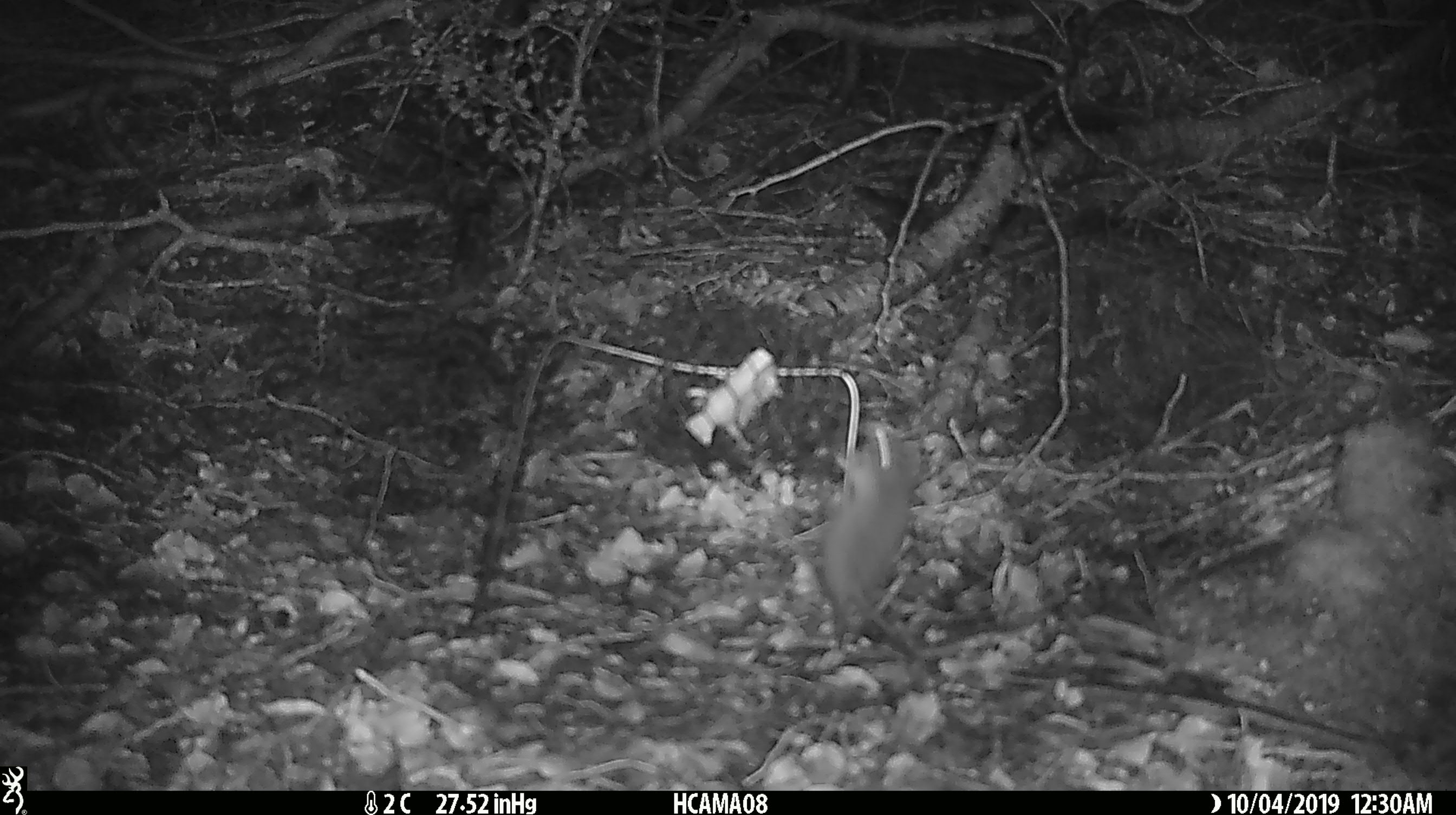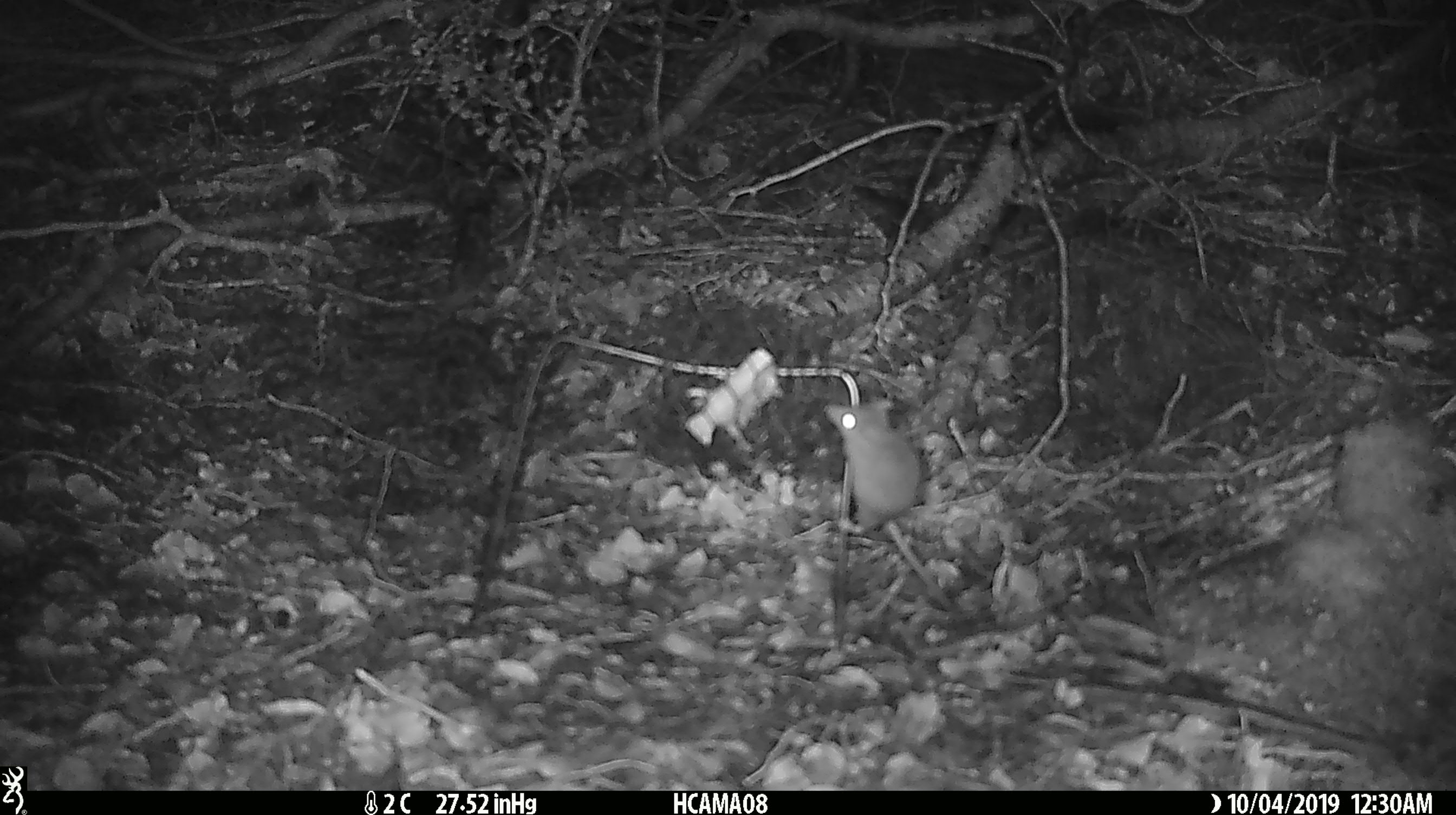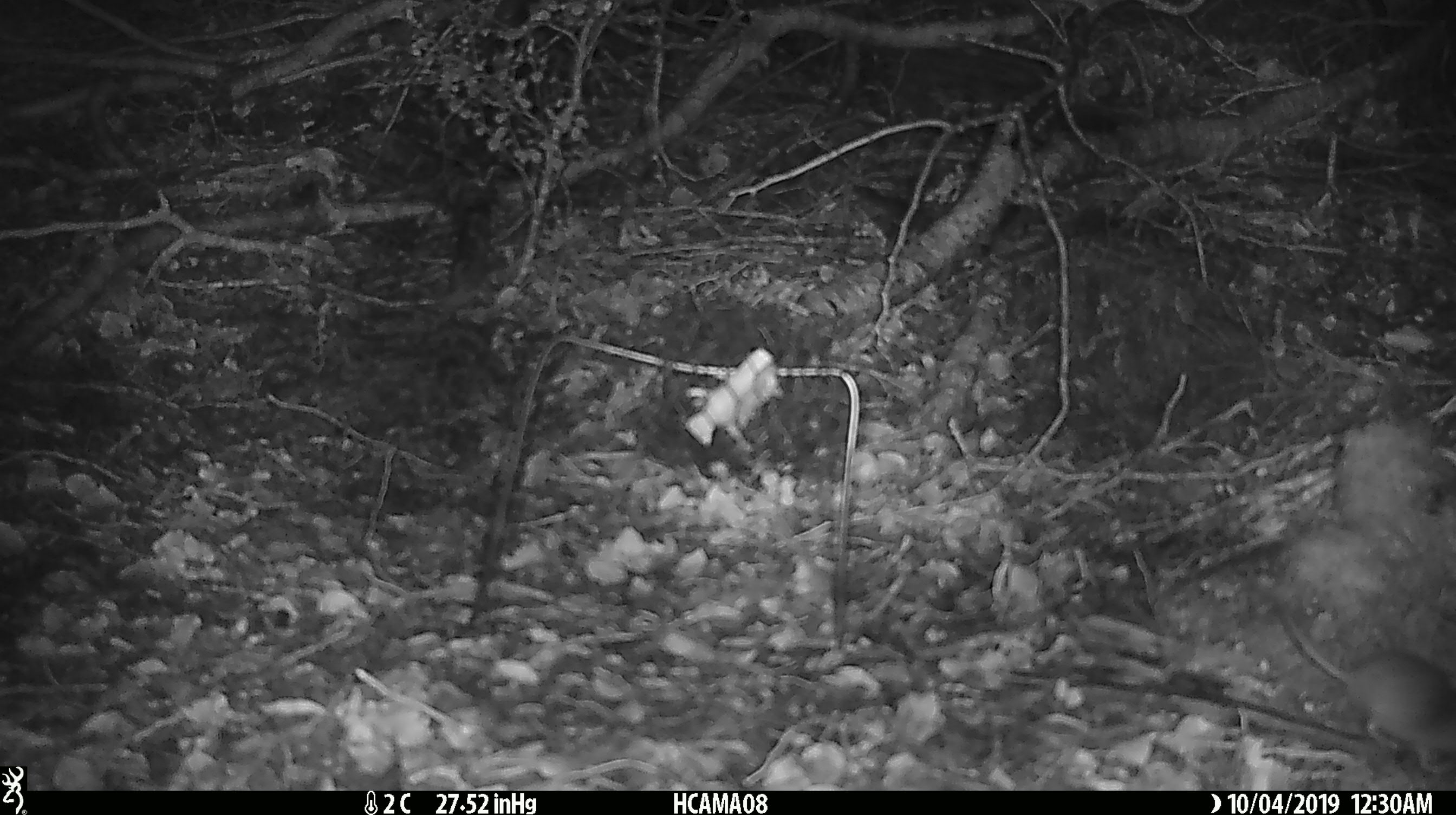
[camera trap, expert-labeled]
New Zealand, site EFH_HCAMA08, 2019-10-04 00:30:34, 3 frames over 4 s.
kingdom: Animalia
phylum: Chordata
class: Mammalia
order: Rodentia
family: Muridae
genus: Mus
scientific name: Mus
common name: mouse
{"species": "mouse (Mus)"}